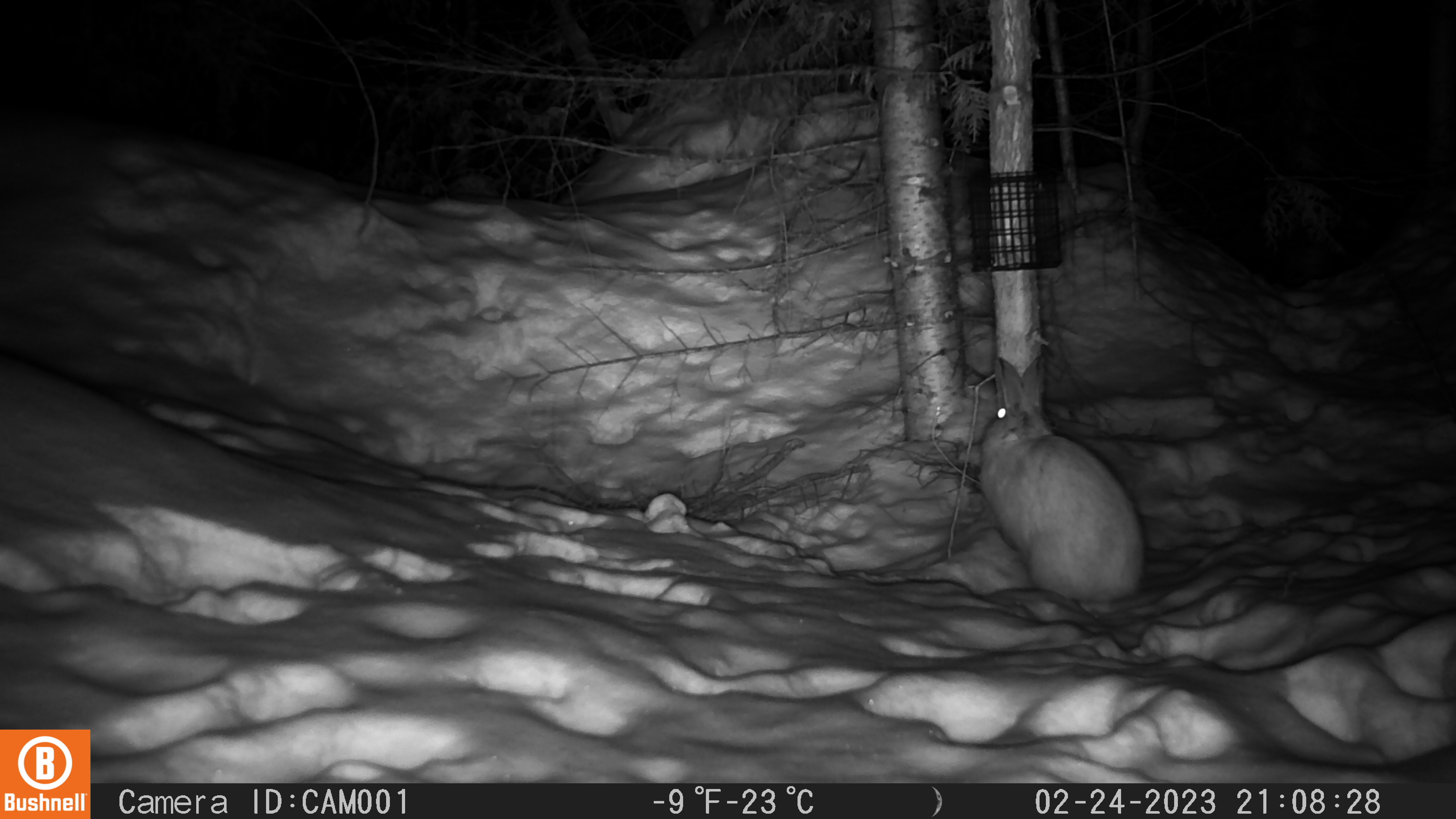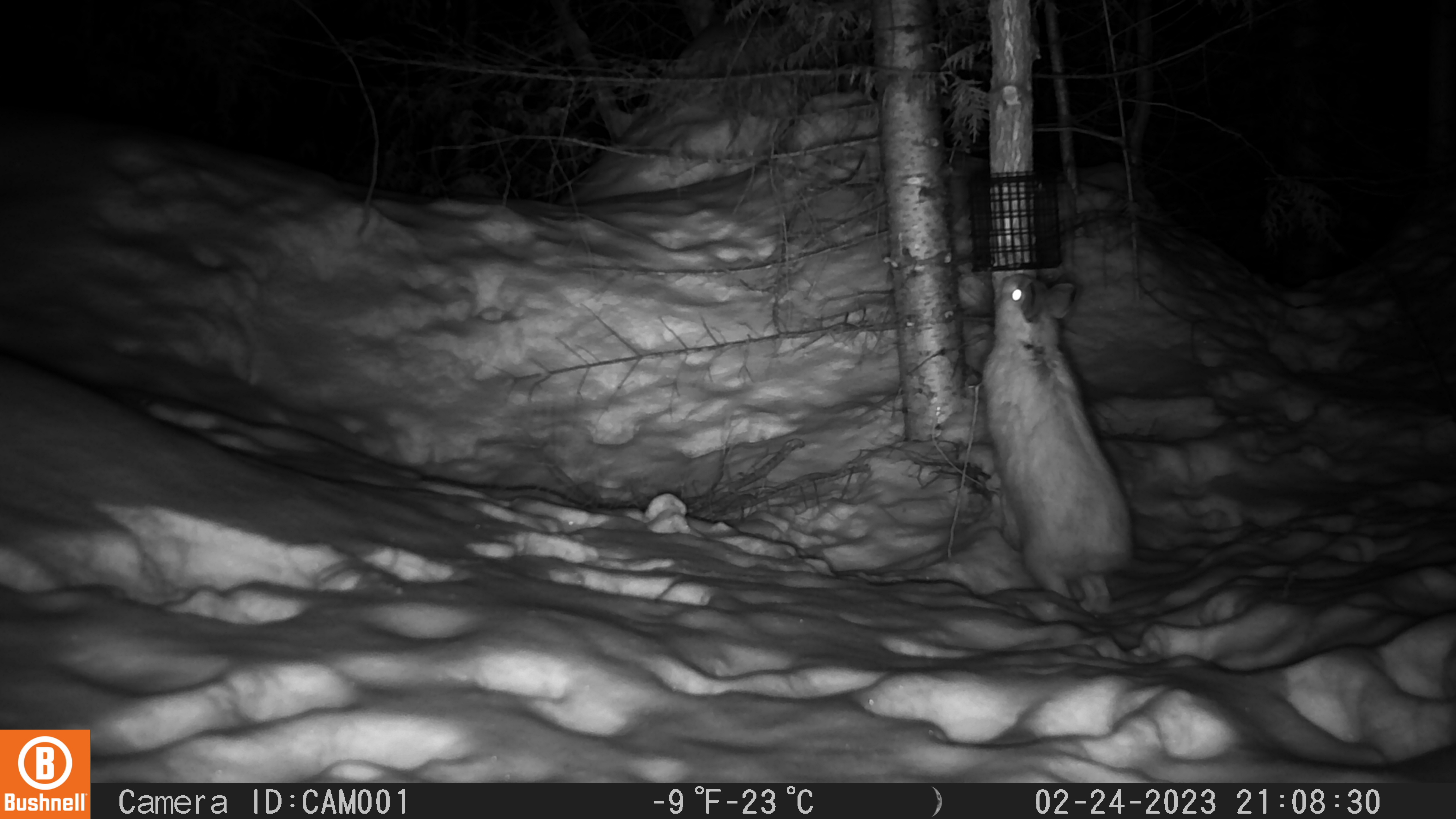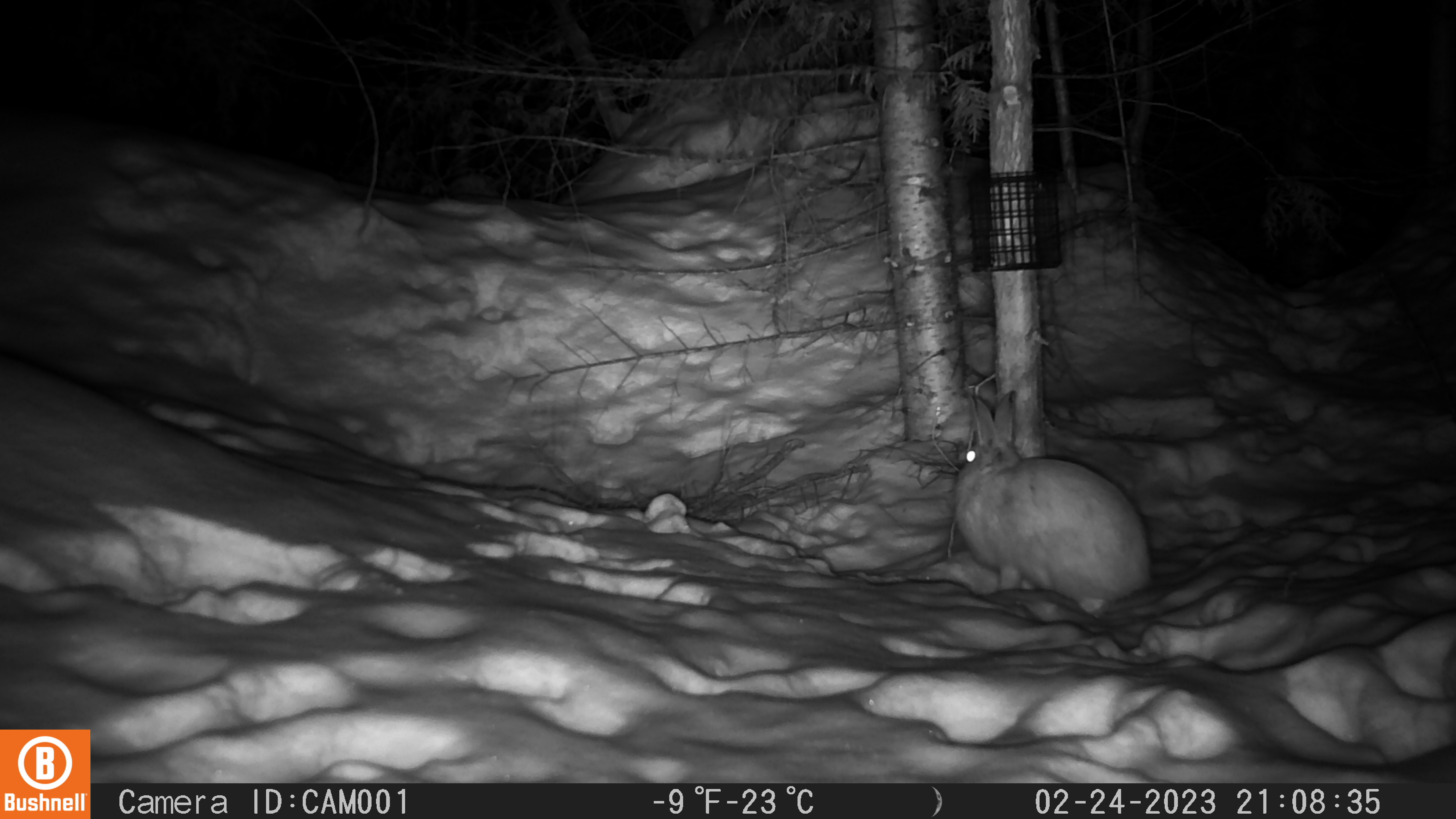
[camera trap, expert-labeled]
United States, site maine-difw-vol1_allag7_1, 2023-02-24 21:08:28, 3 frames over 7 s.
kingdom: Animalia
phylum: Chordata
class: Mammalia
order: Lagomorpha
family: Leporidae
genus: Lepus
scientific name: Lepus americanus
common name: snowshoe hare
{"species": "snowshoe hare (Lepus americanus)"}